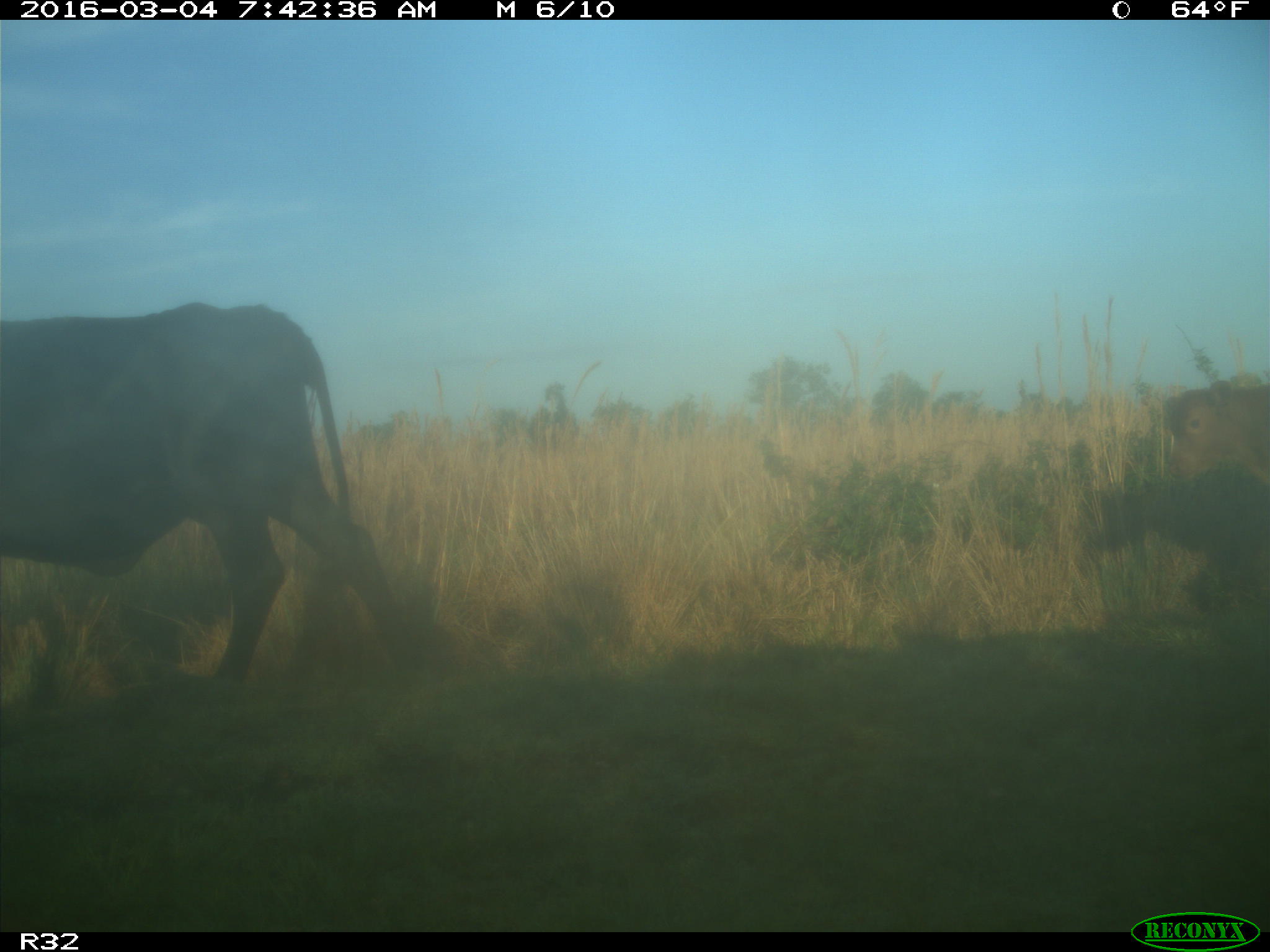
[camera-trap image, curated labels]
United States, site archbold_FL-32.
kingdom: Animalia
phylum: Chordata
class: Mammalia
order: Artiodactyla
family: Bovidae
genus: Bos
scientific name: Bos taurus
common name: domestic cow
Bos taurus (domestic cow).